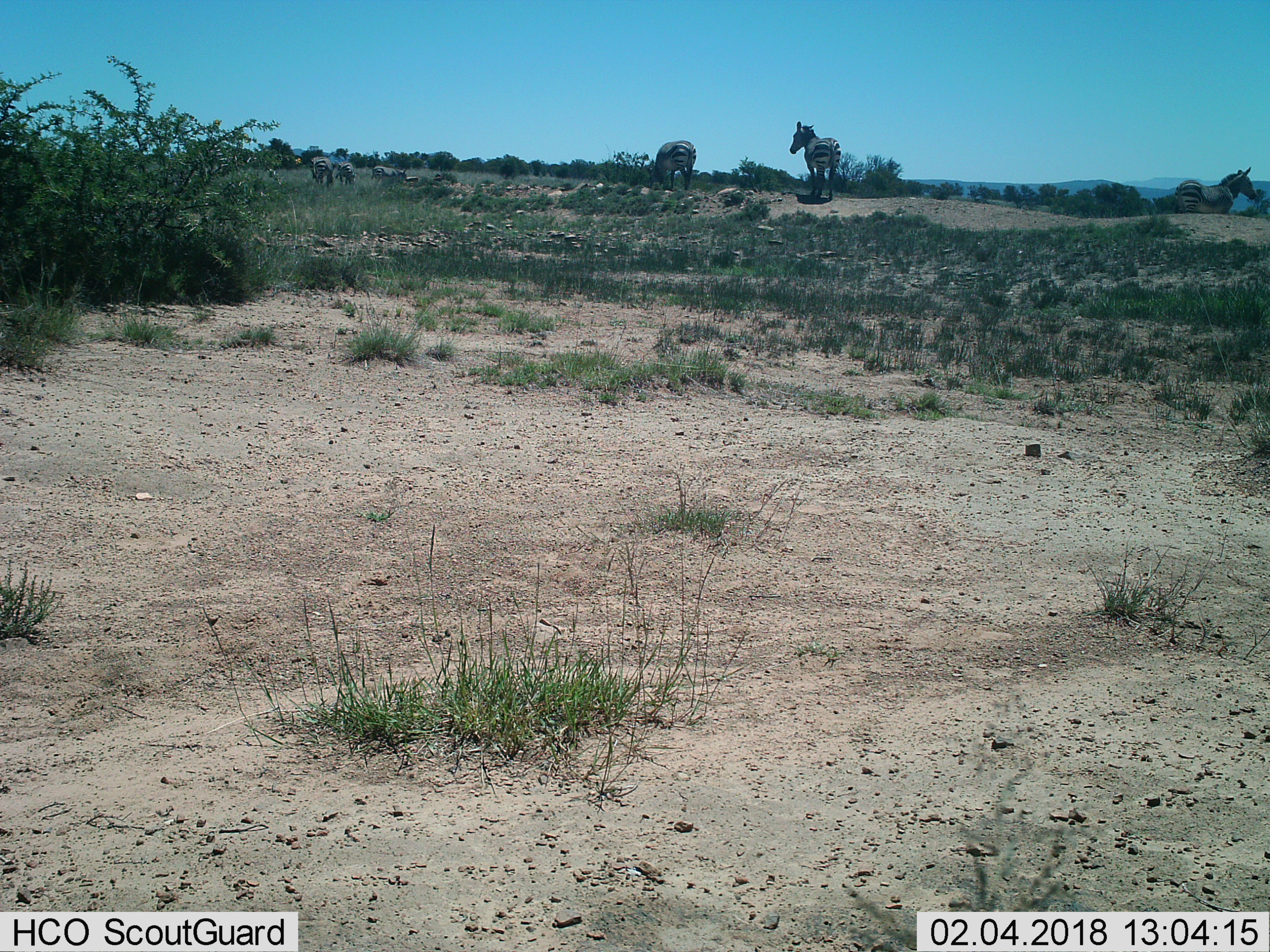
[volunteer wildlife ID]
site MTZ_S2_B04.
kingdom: Animalia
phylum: Chordata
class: Mammalia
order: Perissodactyla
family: Equidae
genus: Equus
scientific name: Equus zebra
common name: mountain zebra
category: zebramountain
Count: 6.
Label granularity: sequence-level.